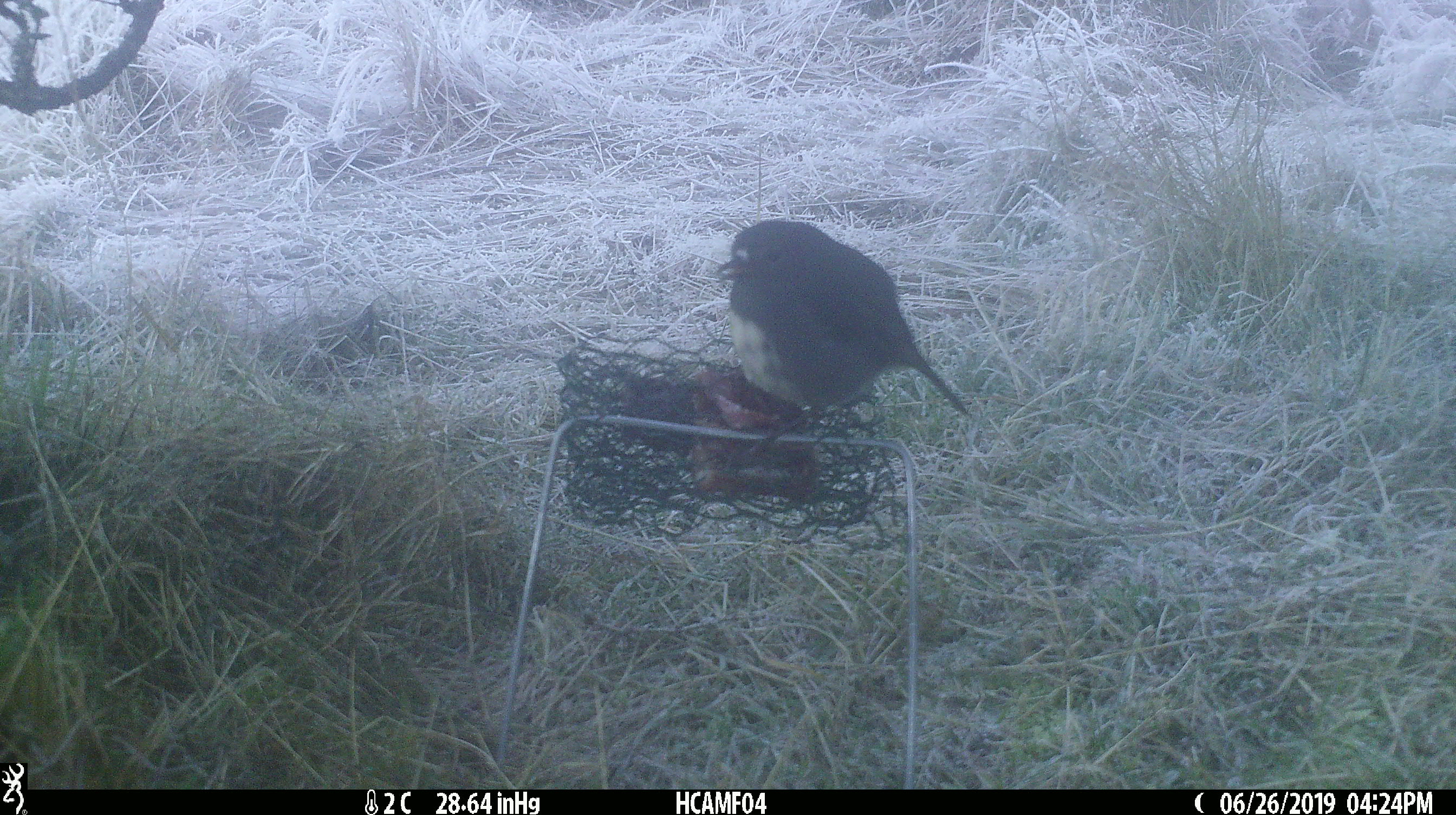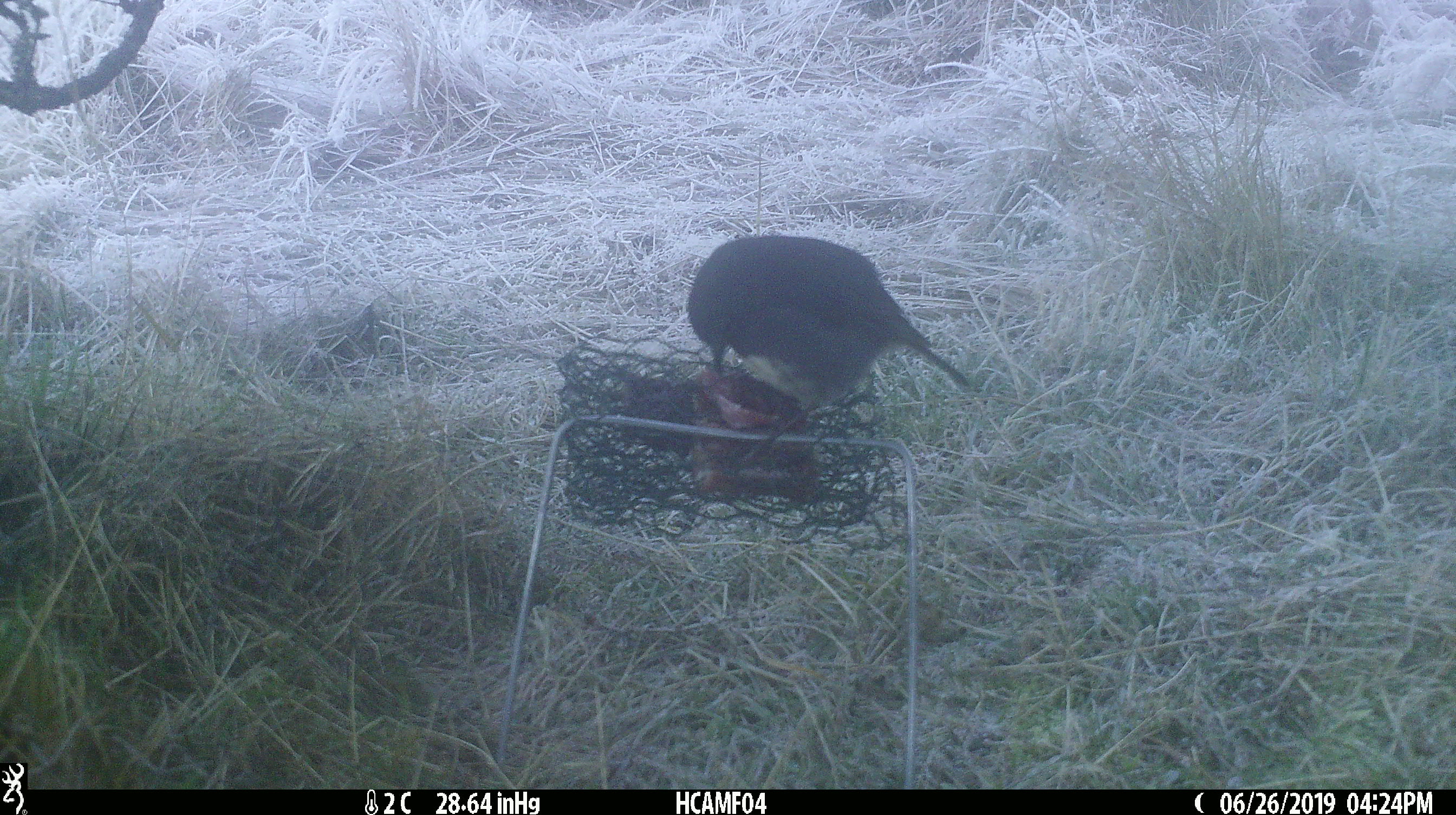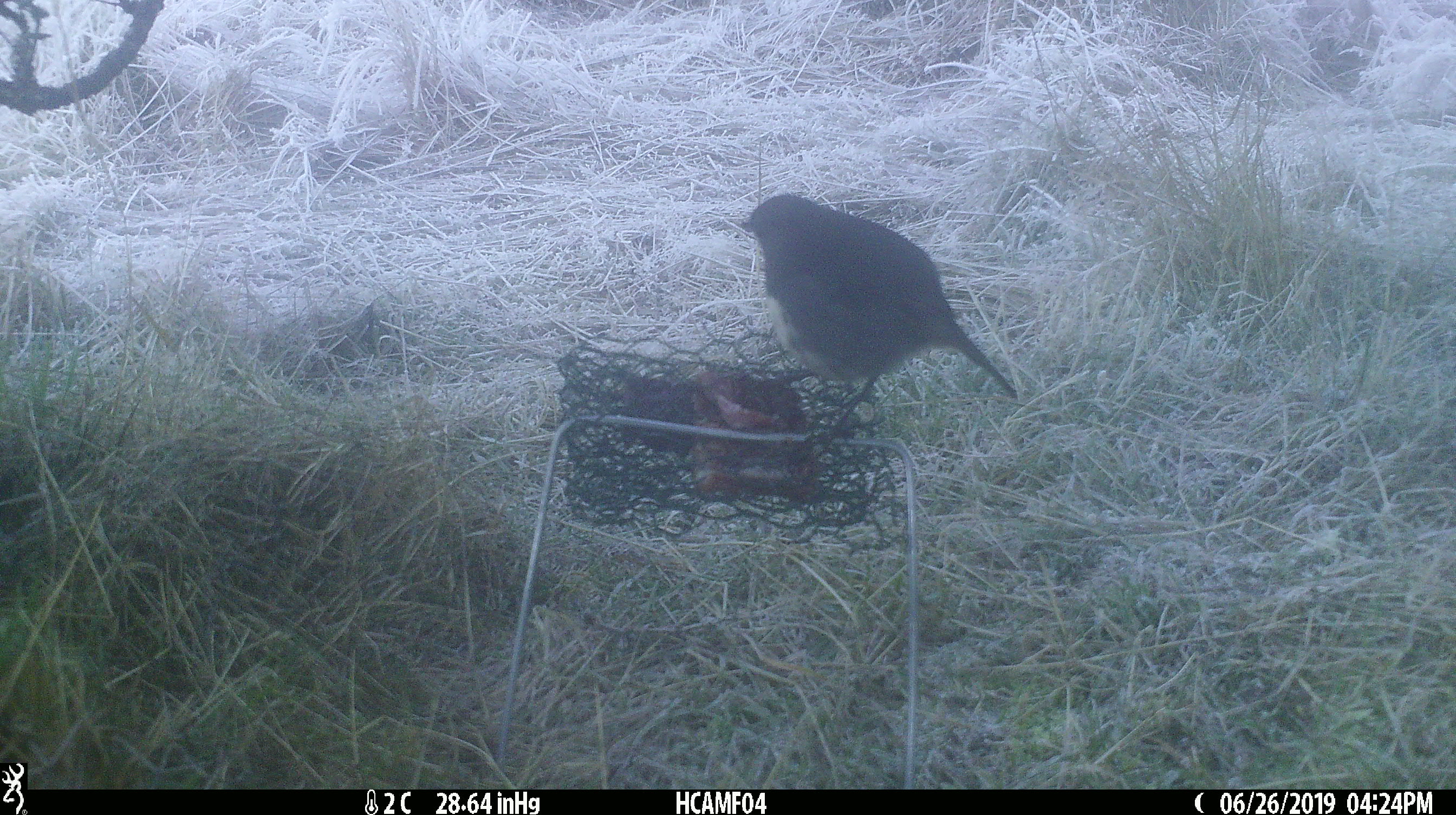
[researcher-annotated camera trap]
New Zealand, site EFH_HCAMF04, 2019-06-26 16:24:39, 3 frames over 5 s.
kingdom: Animalia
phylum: Chordata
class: Aves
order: Passeriformes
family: Petroicidae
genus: Petroica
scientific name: Petroica australis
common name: new zealand robin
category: robin